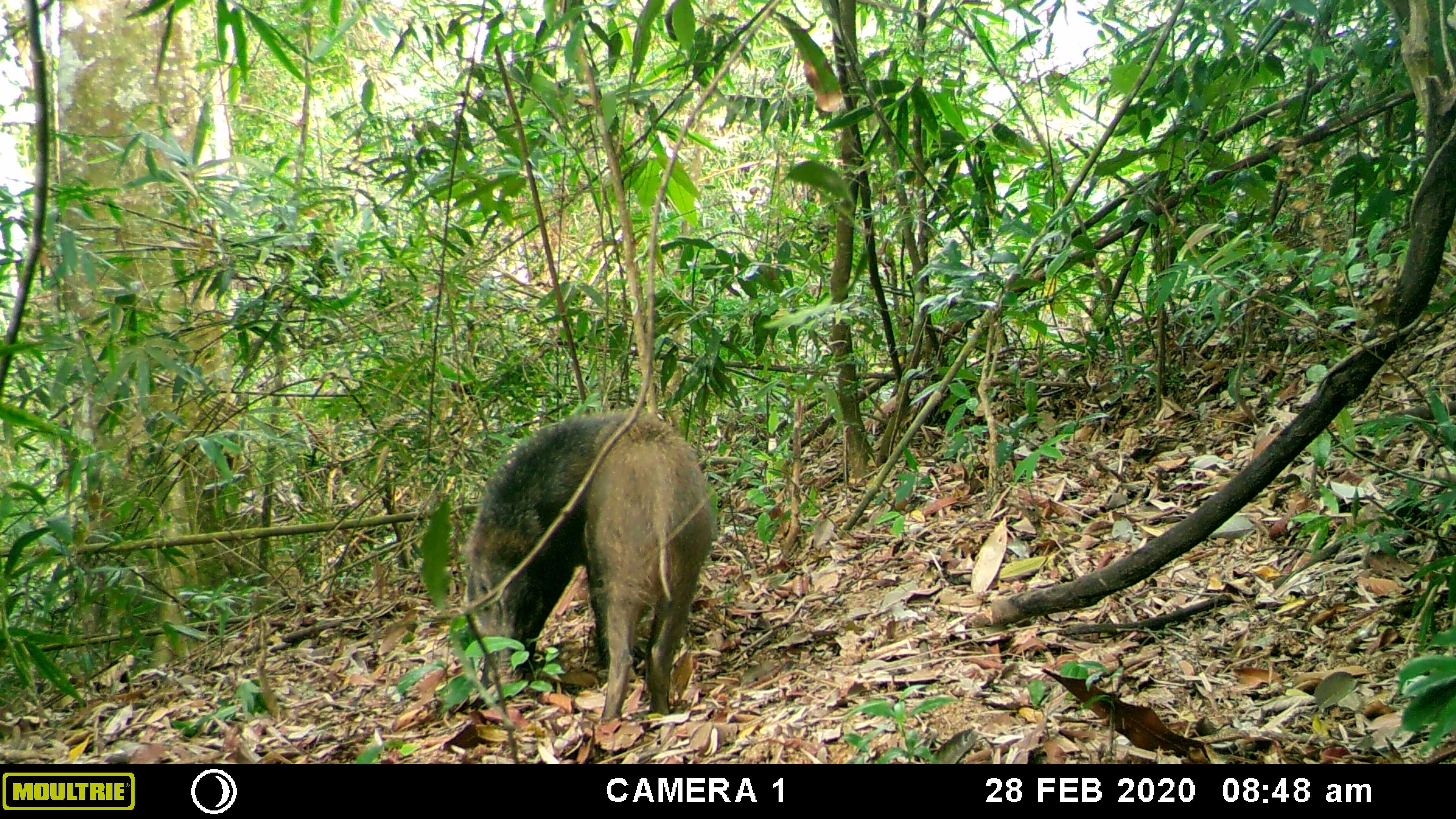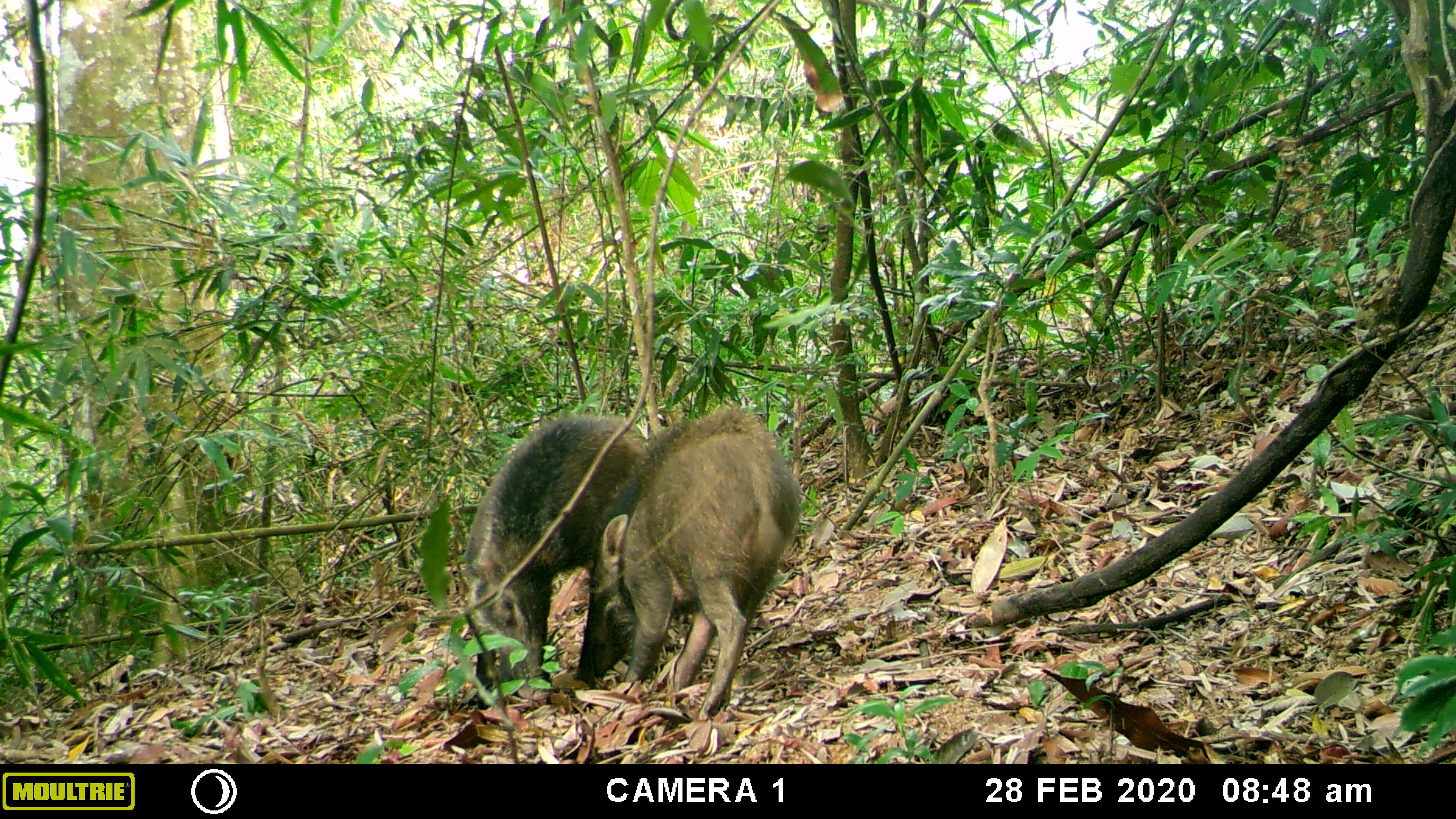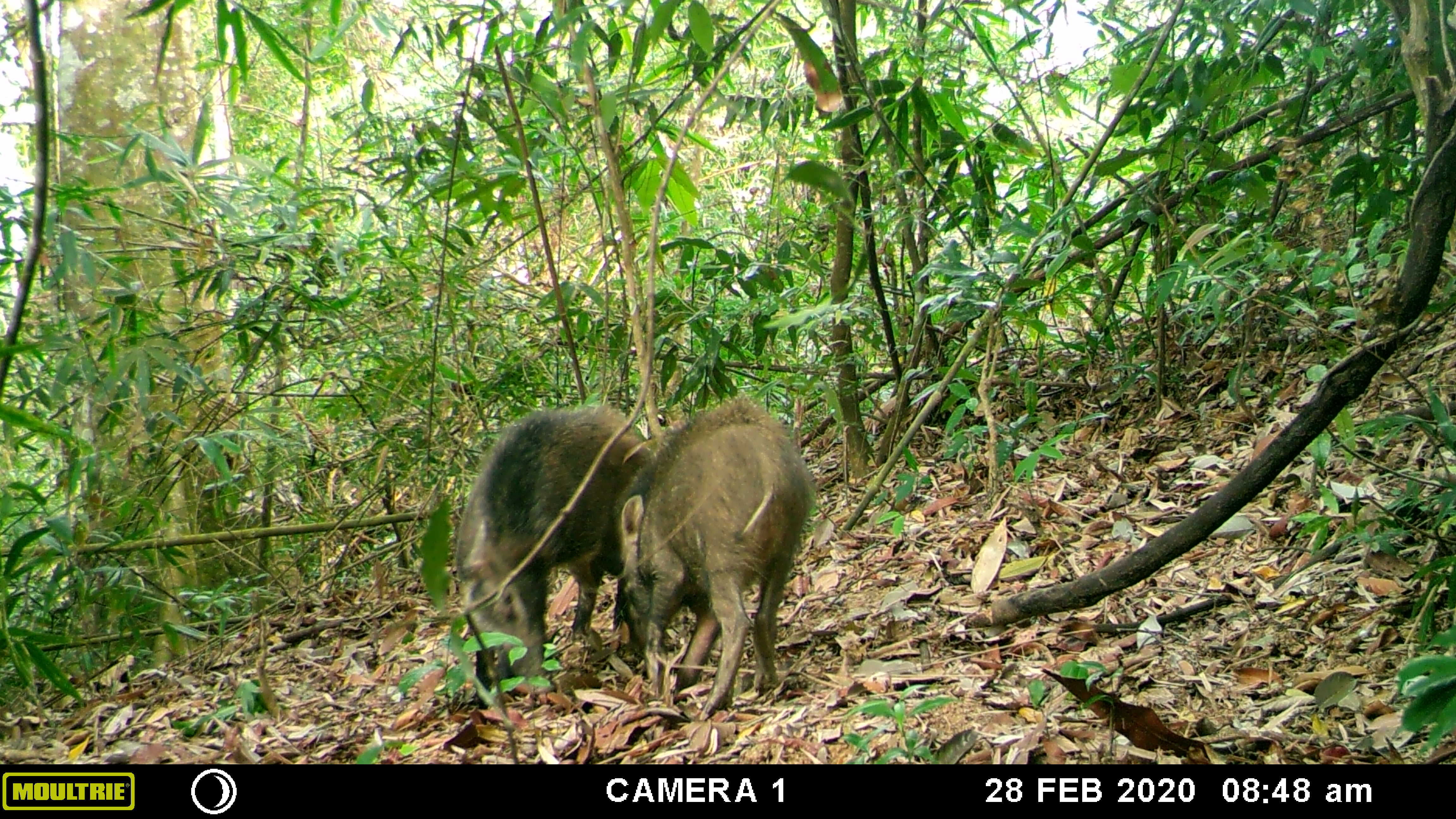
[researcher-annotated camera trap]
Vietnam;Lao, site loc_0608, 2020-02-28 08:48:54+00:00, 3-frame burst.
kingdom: Animalia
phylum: Chordata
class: Mammalia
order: Artiodactyla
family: Suidae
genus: Sus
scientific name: Sus scrofa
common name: eurasian wild pig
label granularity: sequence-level